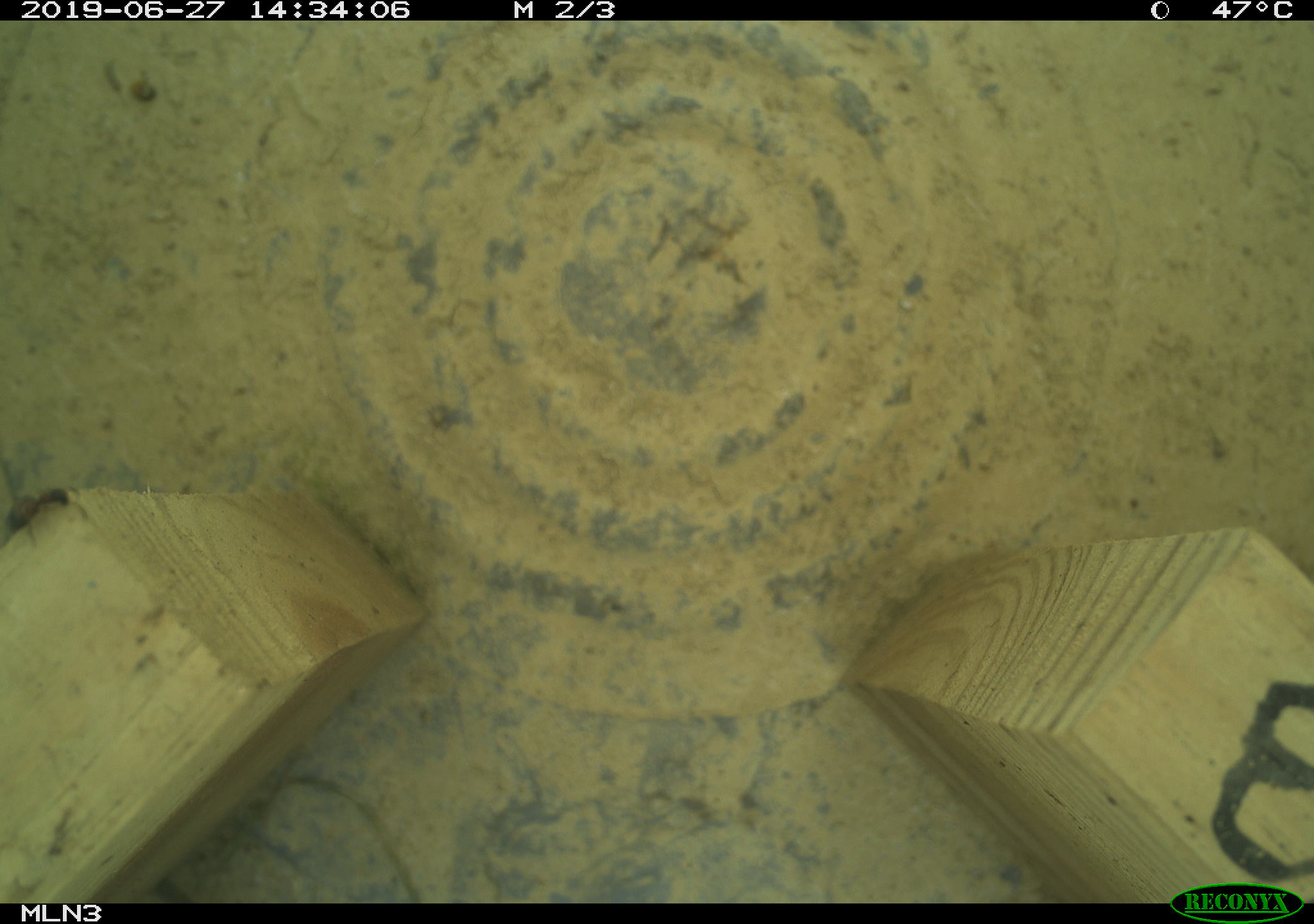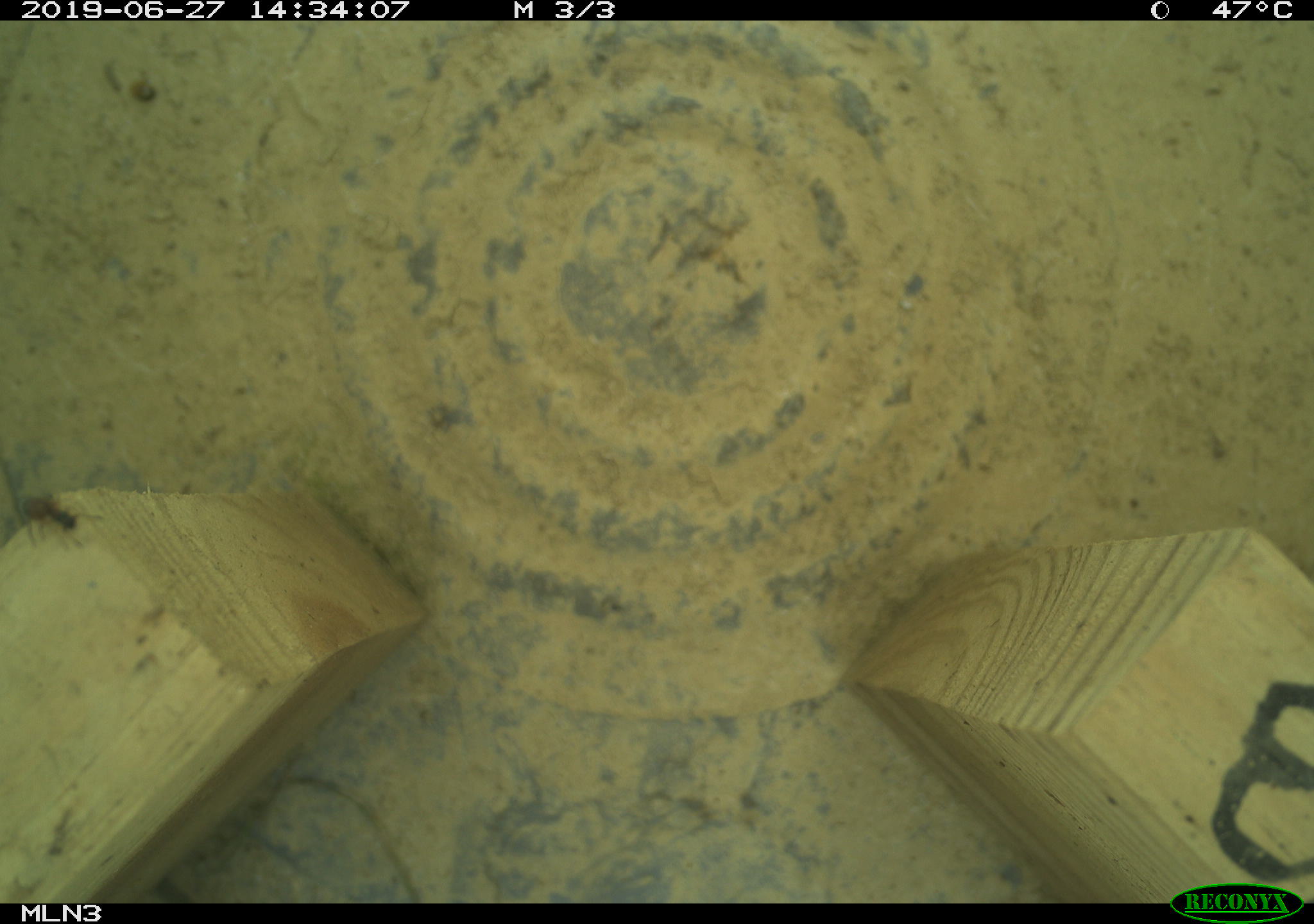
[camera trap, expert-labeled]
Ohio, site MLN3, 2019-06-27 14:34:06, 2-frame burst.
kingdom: Animalia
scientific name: Animalia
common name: animal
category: invertebrate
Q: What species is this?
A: Invertebrate (animal) (Animalia).